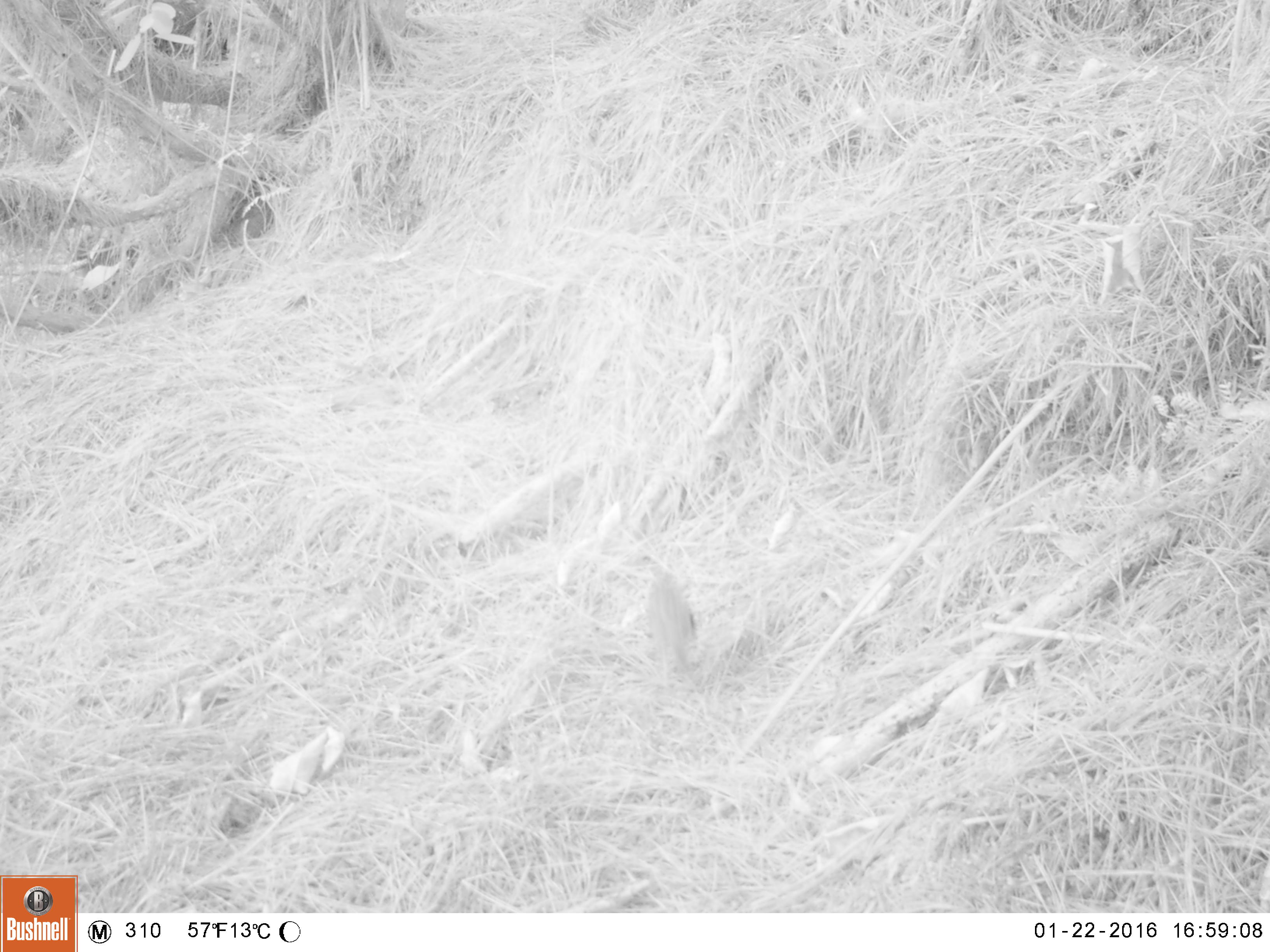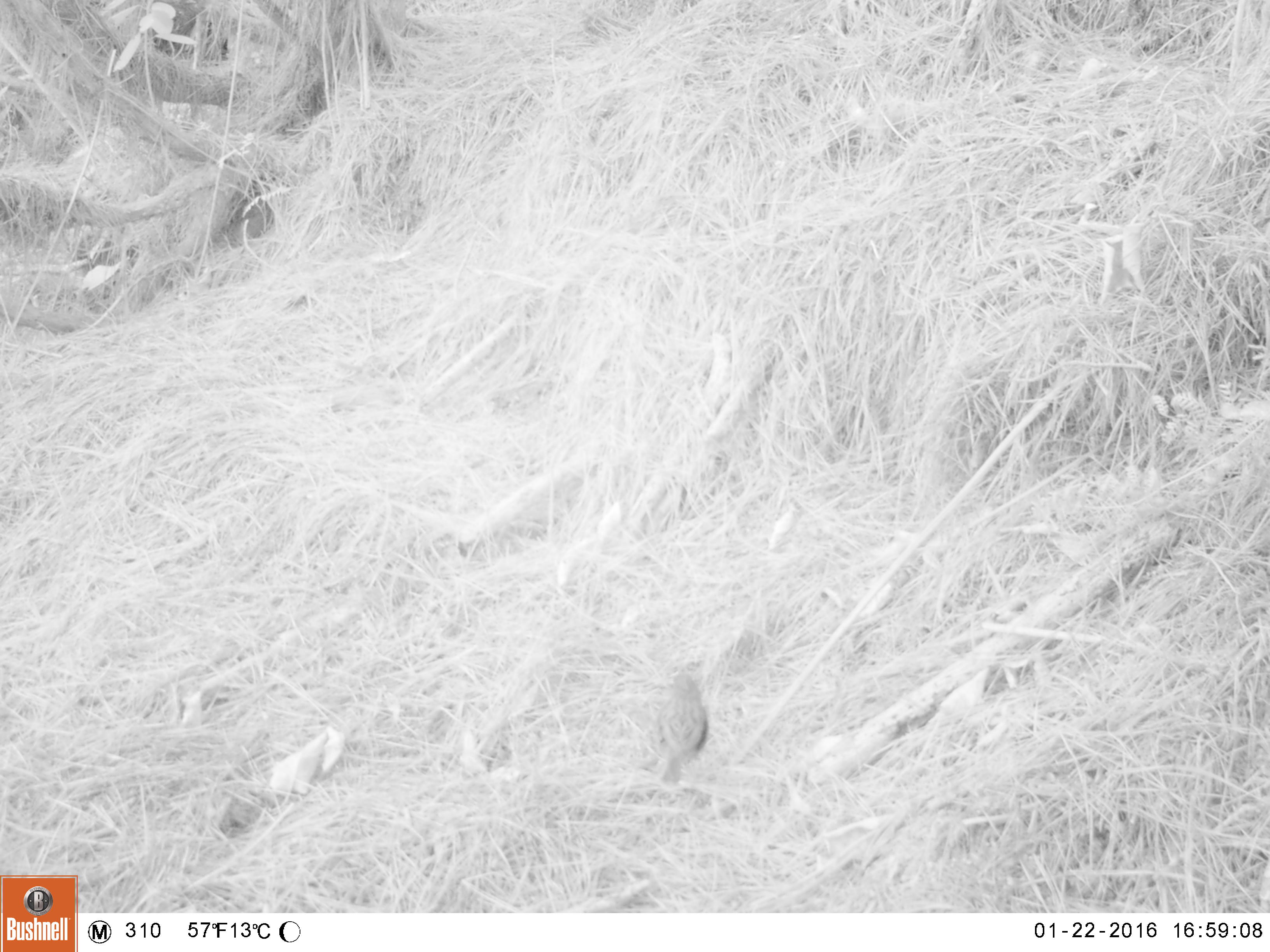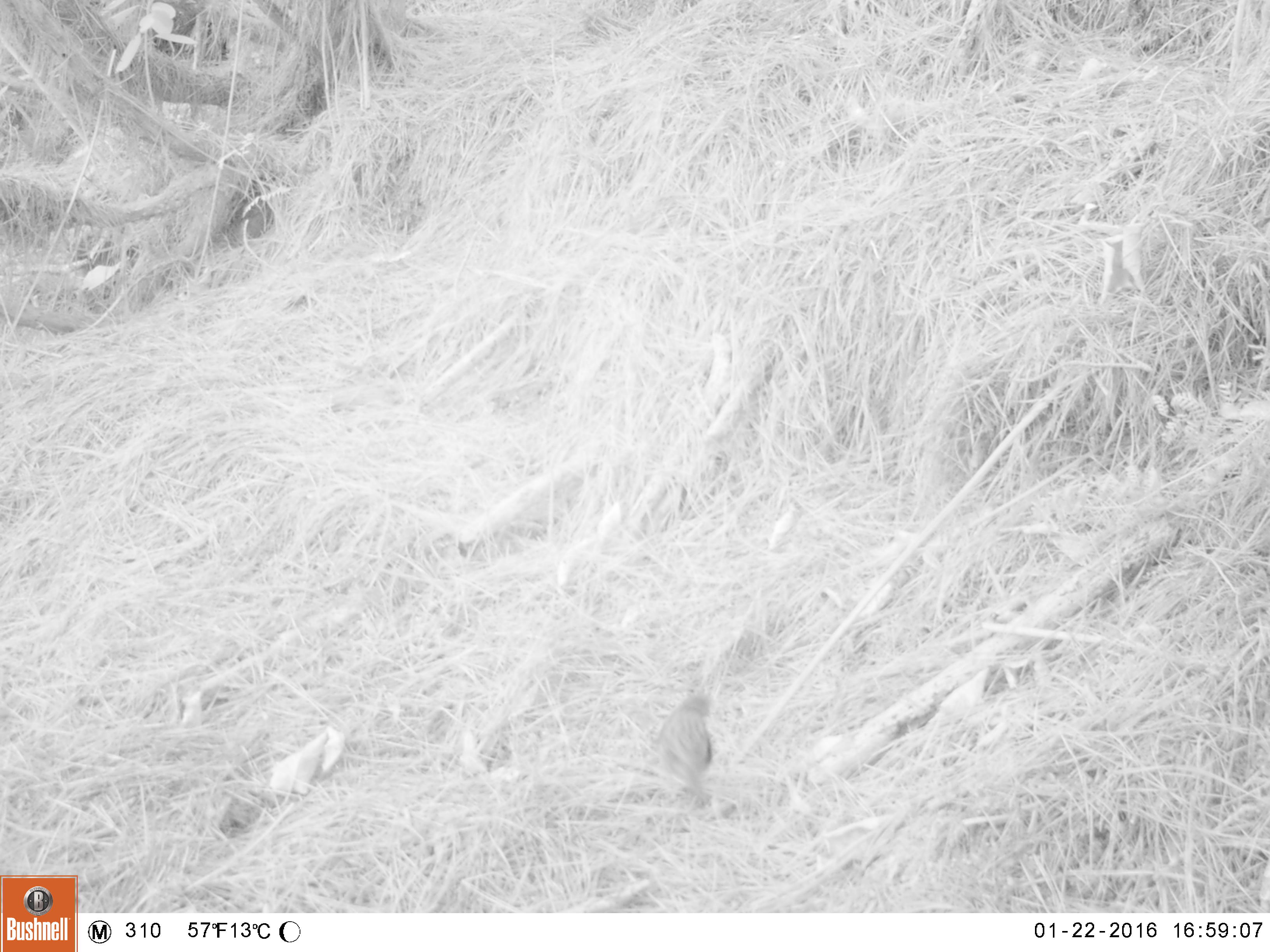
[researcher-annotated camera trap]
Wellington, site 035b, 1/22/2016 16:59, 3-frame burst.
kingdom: Animalia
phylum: Chordata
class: Aves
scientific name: Aves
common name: bird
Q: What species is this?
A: Bird (Aves).